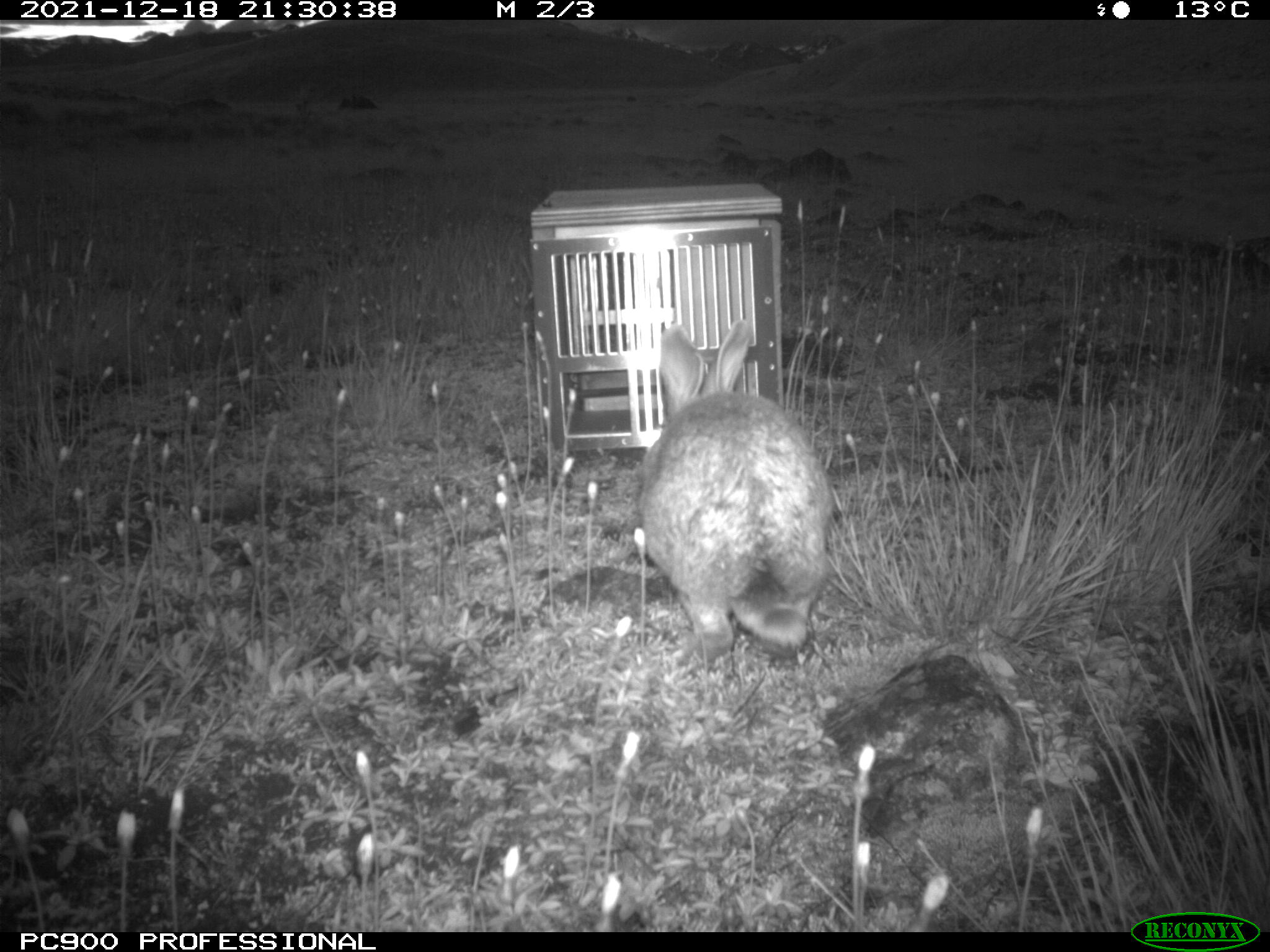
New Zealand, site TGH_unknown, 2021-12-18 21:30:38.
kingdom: Animalia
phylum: Chordata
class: Mammalia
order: Lagomorpha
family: Leporidae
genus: Oryctolagus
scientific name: Oryctolagus cuniculus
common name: european rabbit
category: rabbit